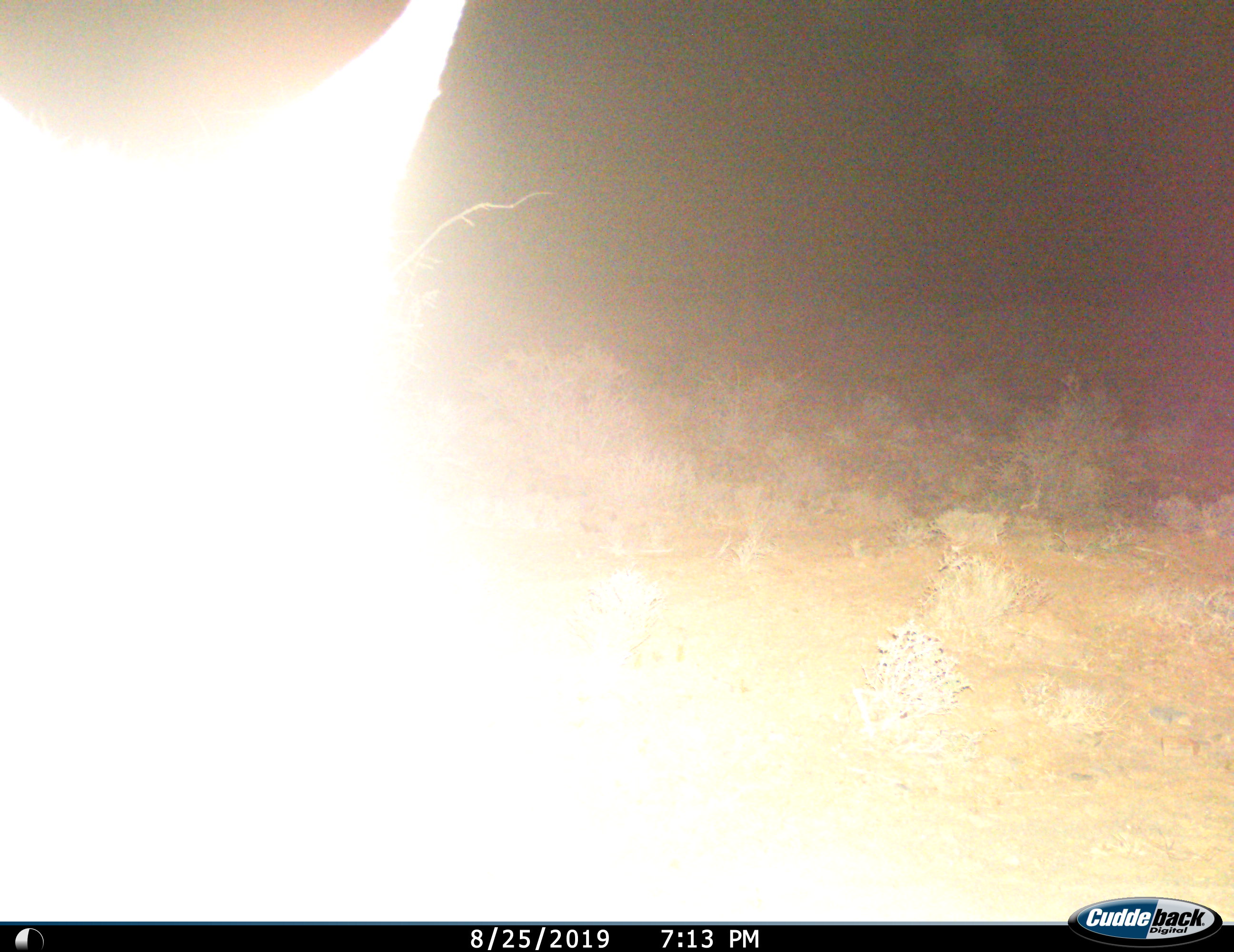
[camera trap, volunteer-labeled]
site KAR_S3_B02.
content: unidentified animal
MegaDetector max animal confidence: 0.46